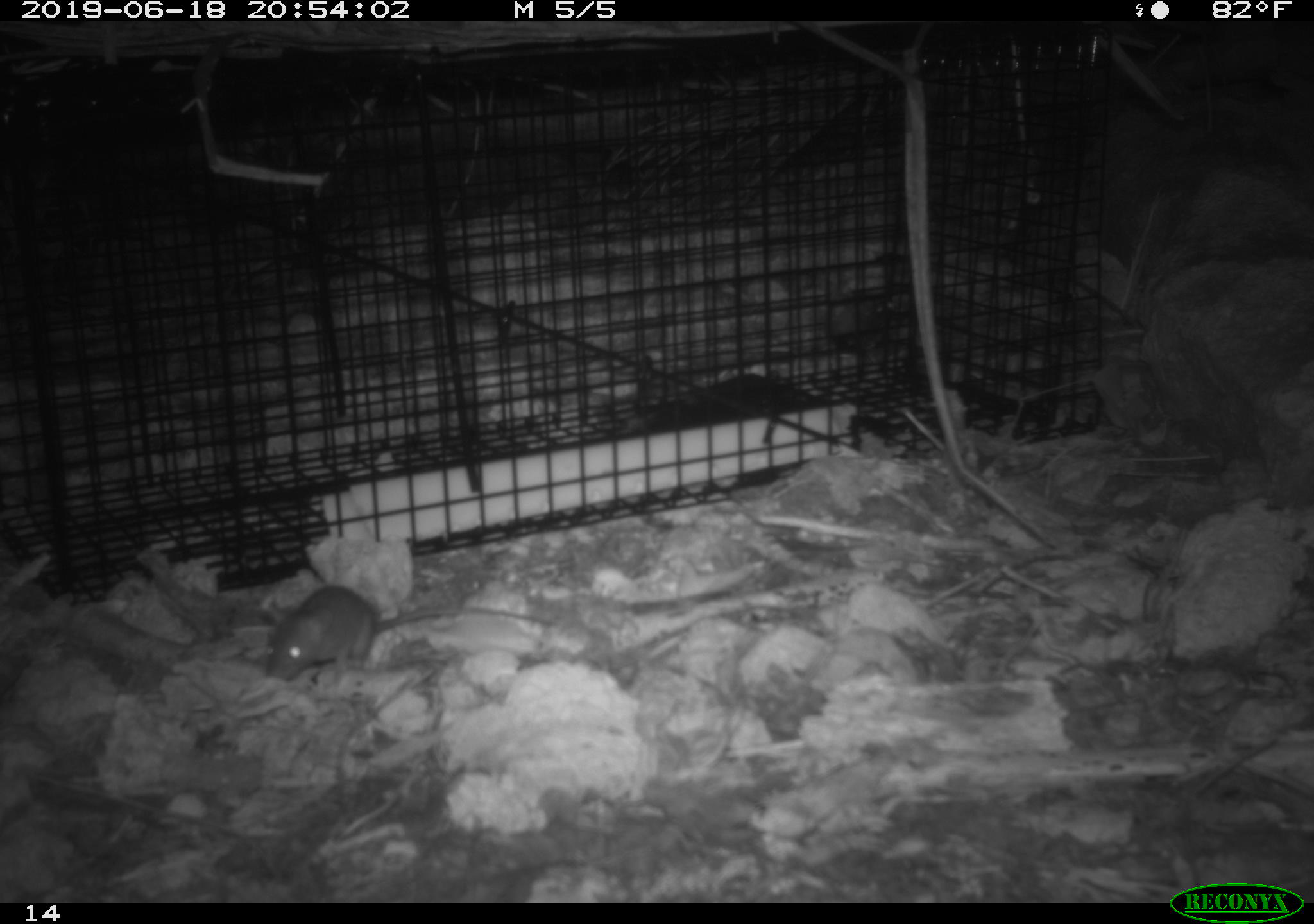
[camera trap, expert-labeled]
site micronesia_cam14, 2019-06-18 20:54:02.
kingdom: Animalia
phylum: Chordata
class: Mammalia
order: Rodentia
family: Muridae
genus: Rattus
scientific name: Rattus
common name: rat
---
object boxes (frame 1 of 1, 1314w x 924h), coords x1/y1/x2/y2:
rat: 264/579/563/683